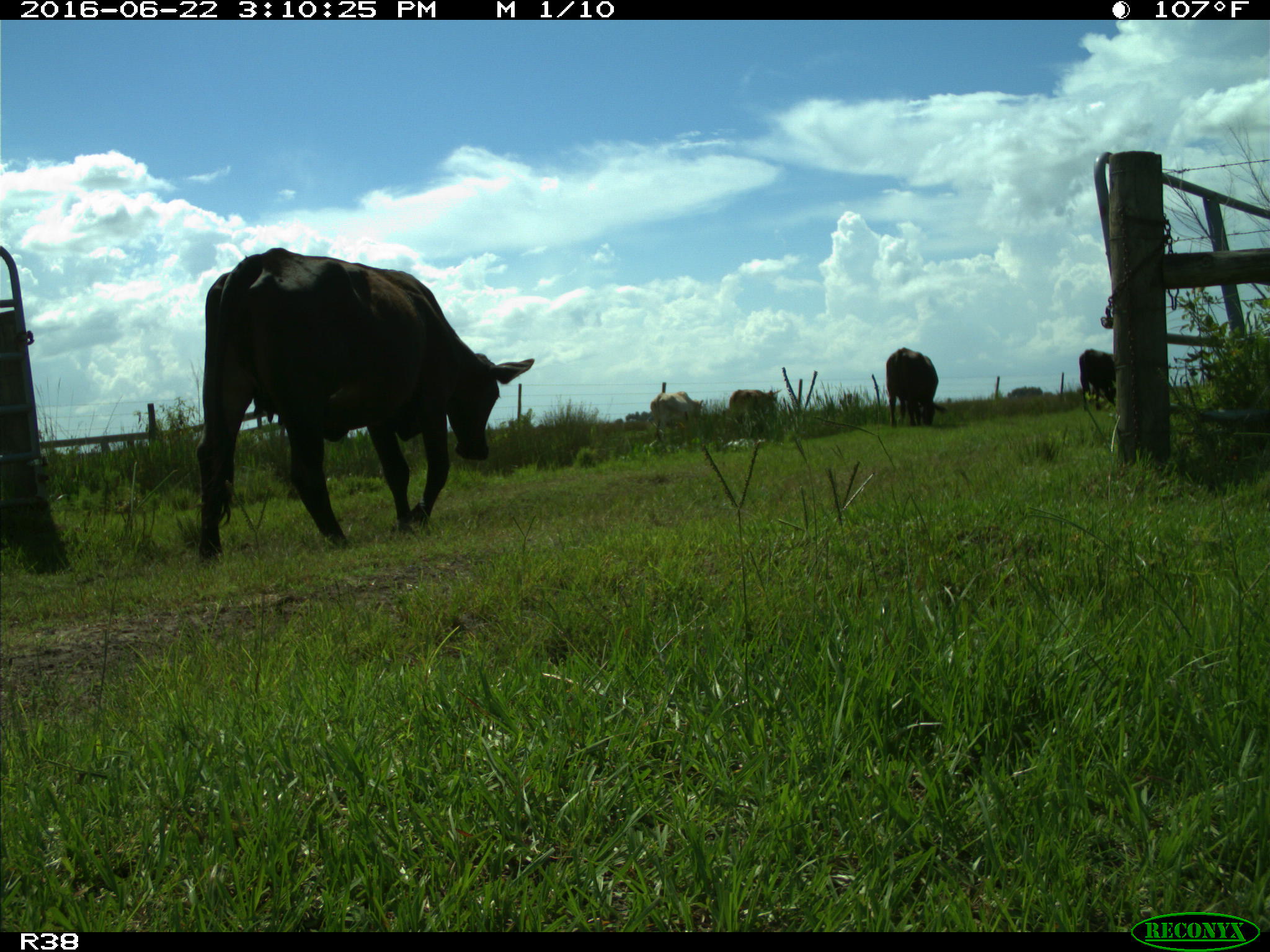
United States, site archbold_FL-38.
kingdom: Animalia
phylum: Chordata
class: Mammalia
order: Artiodactyla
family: Bovidae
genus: Bos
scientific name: Bos taurus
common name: domestic cow